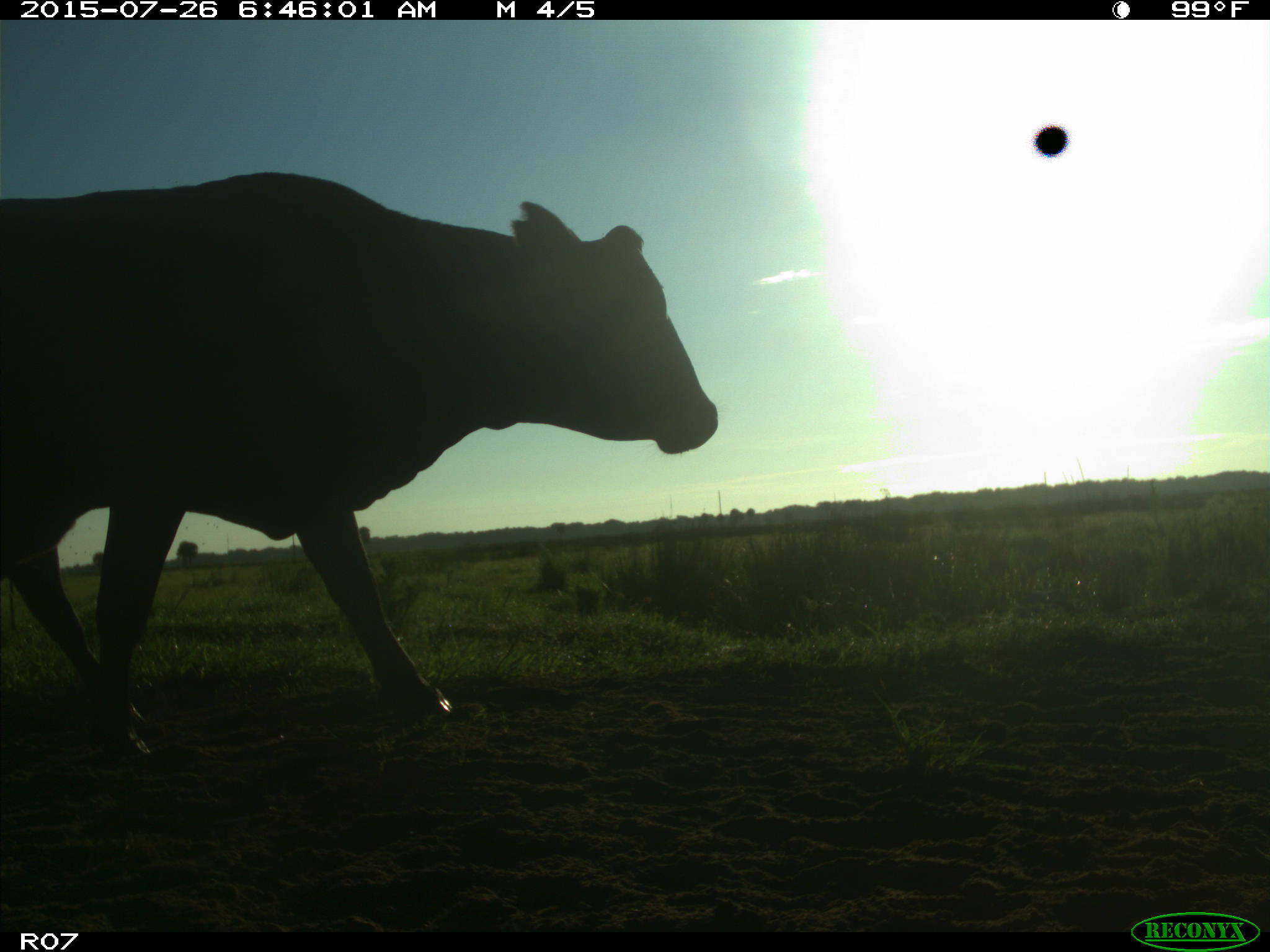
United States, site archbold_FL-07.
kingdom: Animalia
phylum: Chordata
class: Mammalia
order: Artiodactyla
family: Bovidae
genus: Bos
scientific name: Bos taurus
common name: domestic cow